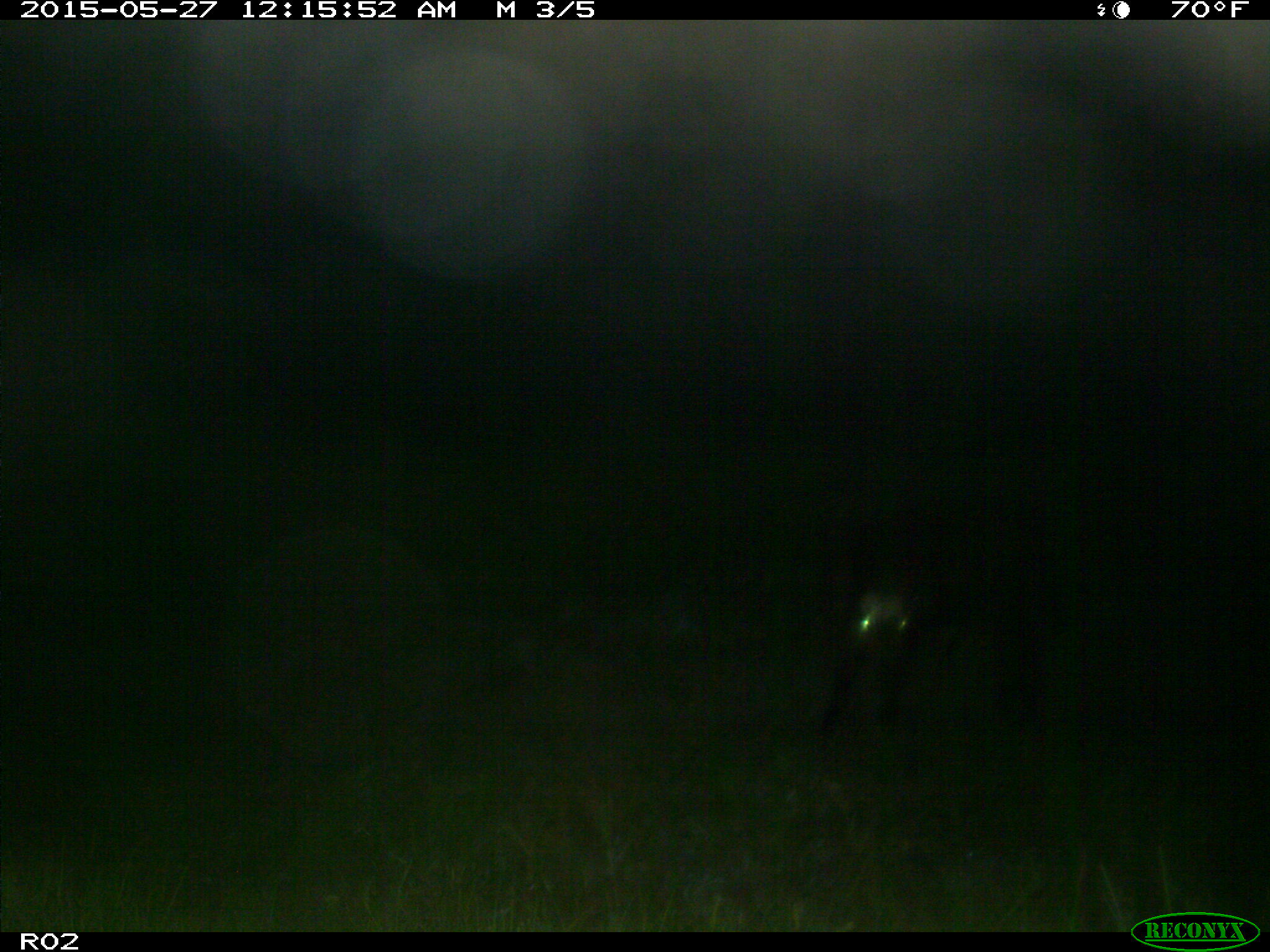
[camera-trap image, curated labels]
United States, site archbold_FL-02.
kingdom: Animalia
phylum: Chordata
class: Mammalia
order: Artiodactyla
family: Bovidae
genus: Bos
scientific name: Bos taurus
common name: domestic cow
Bos taurus (domestic cow).